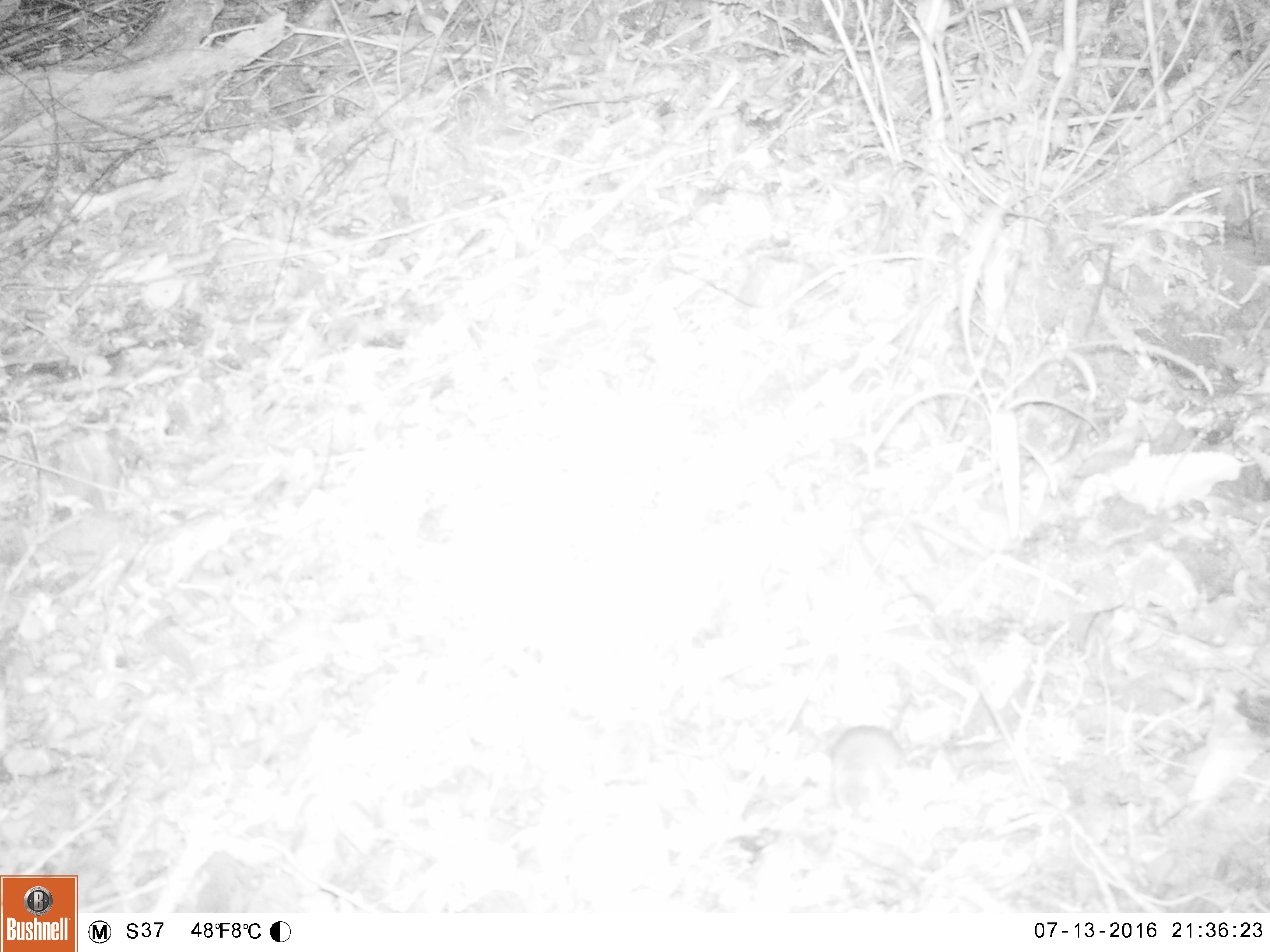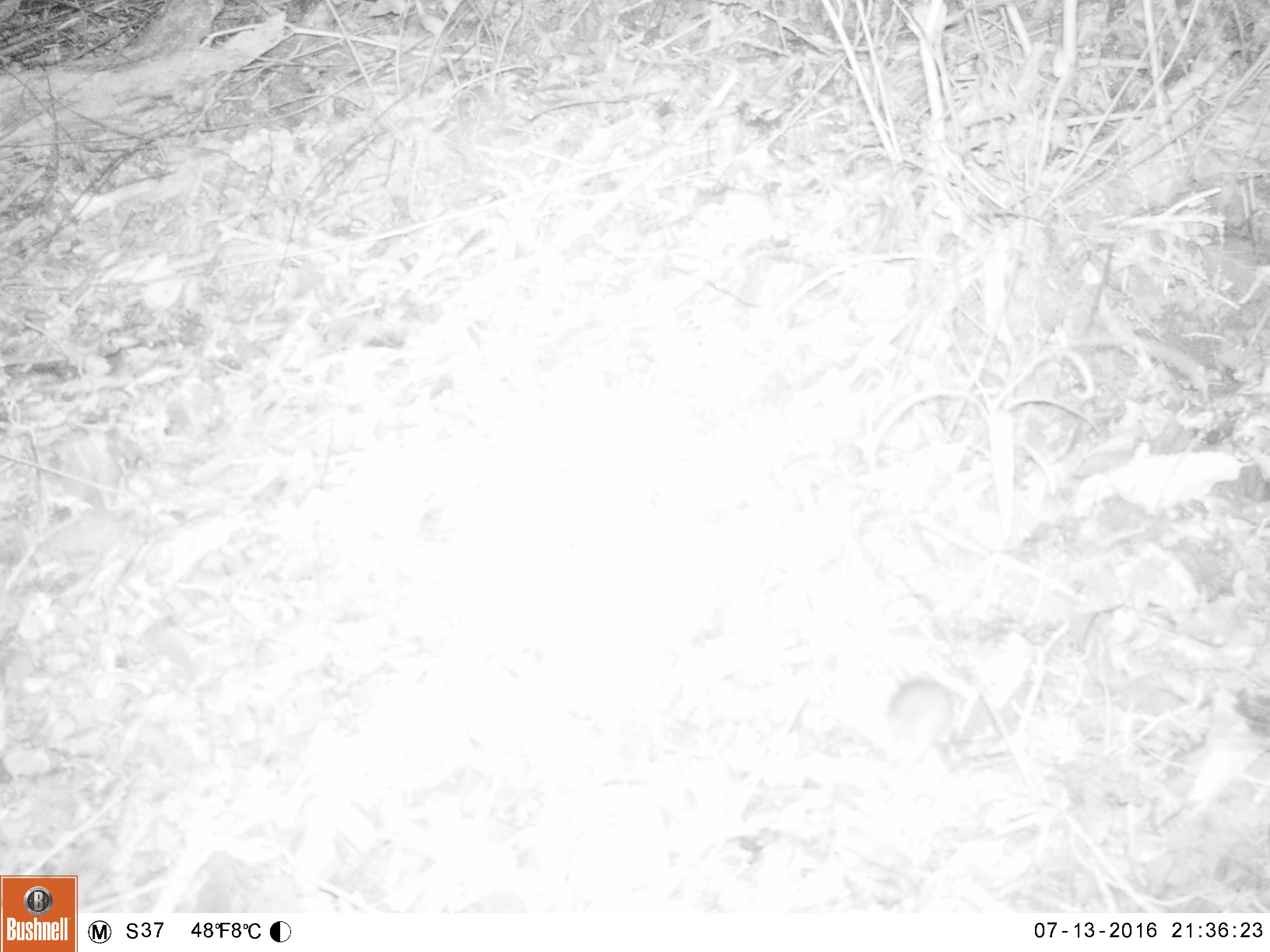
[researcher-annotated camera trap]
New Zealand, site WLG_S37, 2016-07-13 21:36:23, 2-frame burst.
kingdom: Animalia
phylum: Chordata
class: Mammalia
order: Rodentia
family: Muridae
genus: Rattus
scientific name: Rattus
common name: rat